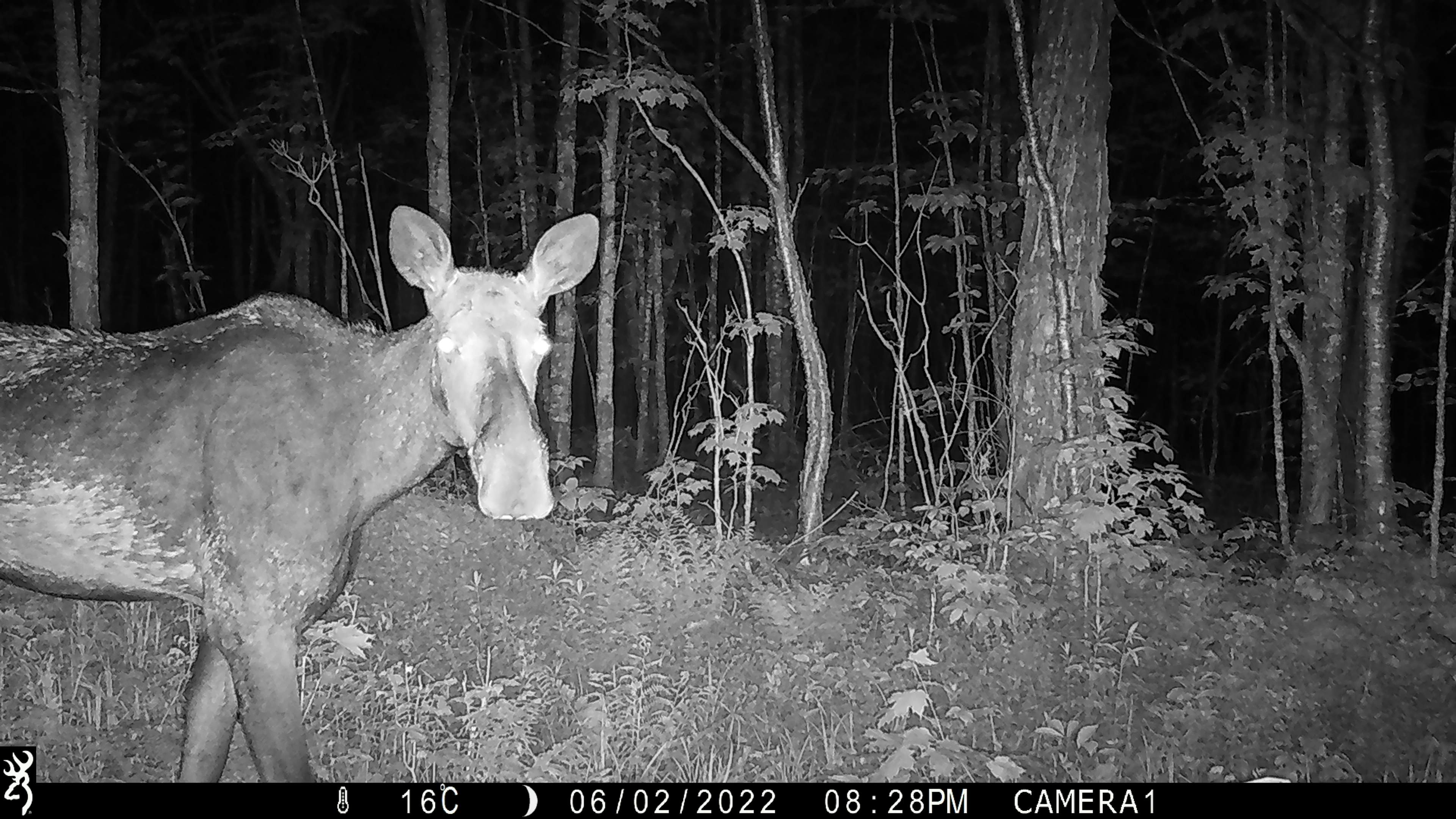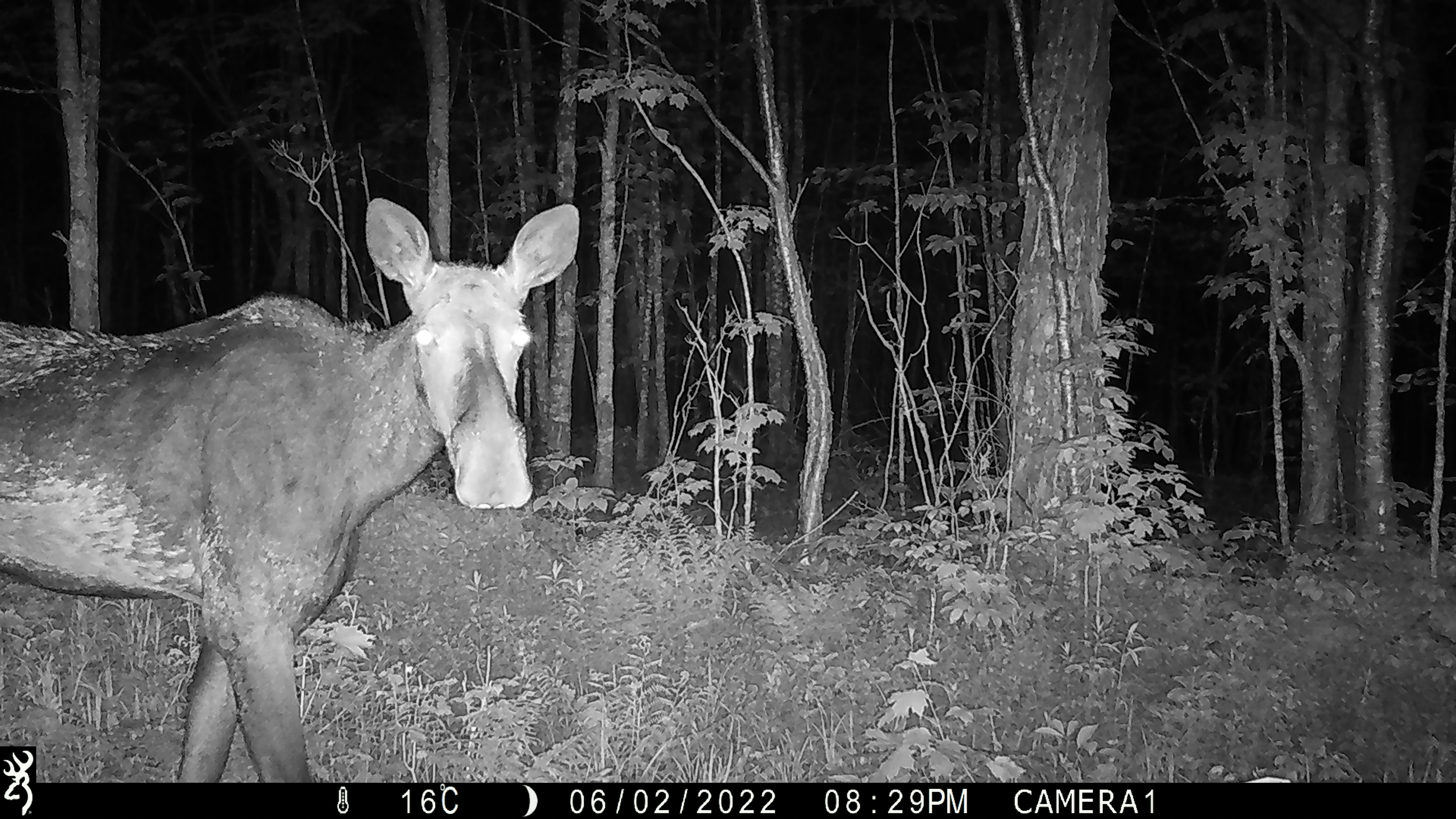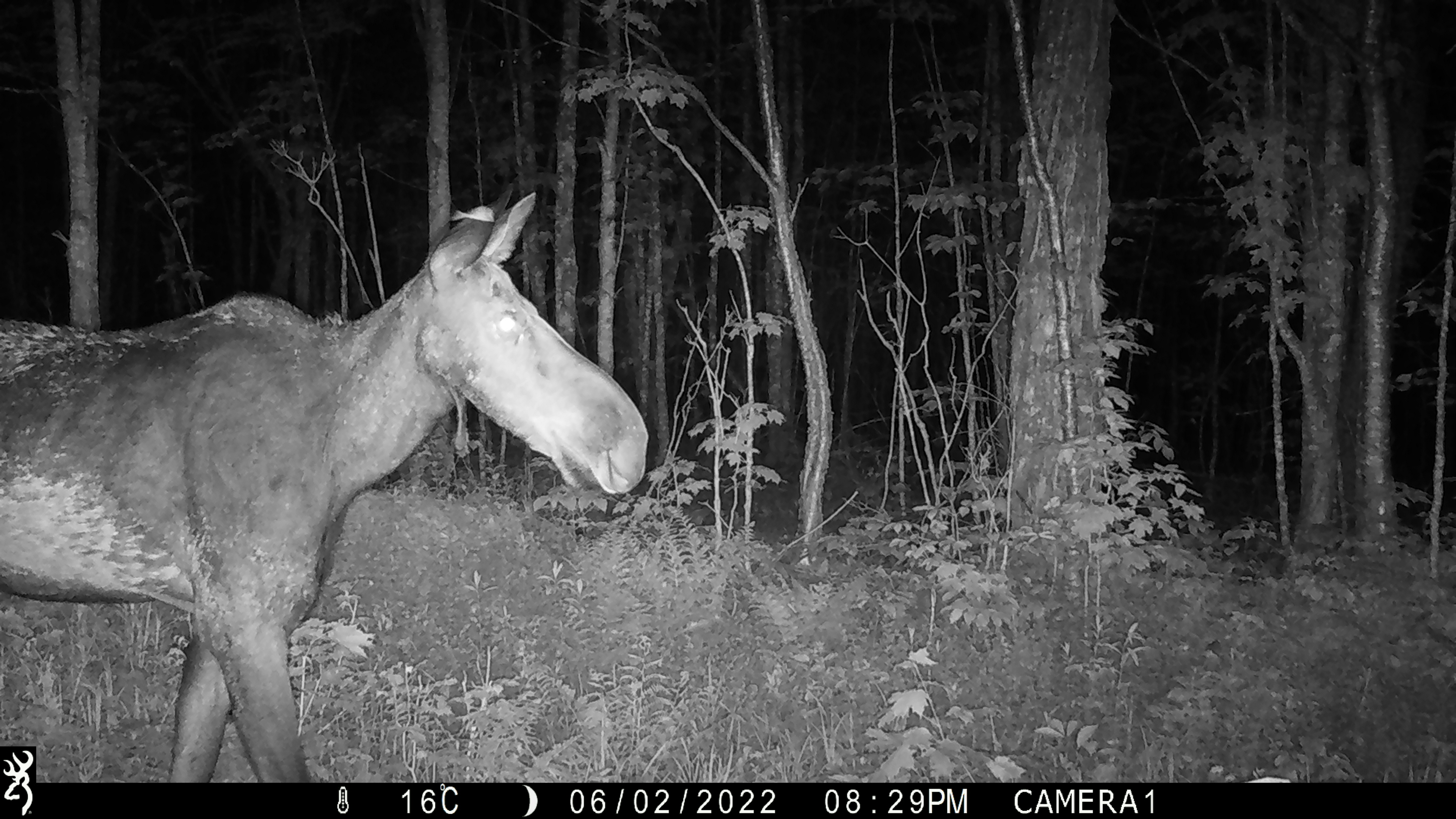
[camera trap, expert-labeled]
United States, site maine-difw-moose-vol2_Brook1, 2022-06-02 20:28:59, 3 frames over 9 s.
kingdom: Animalia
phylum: Chordata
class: Mammalia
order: Artiodactyla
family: Cervidae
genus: Alces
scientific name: Alces alces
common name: moose